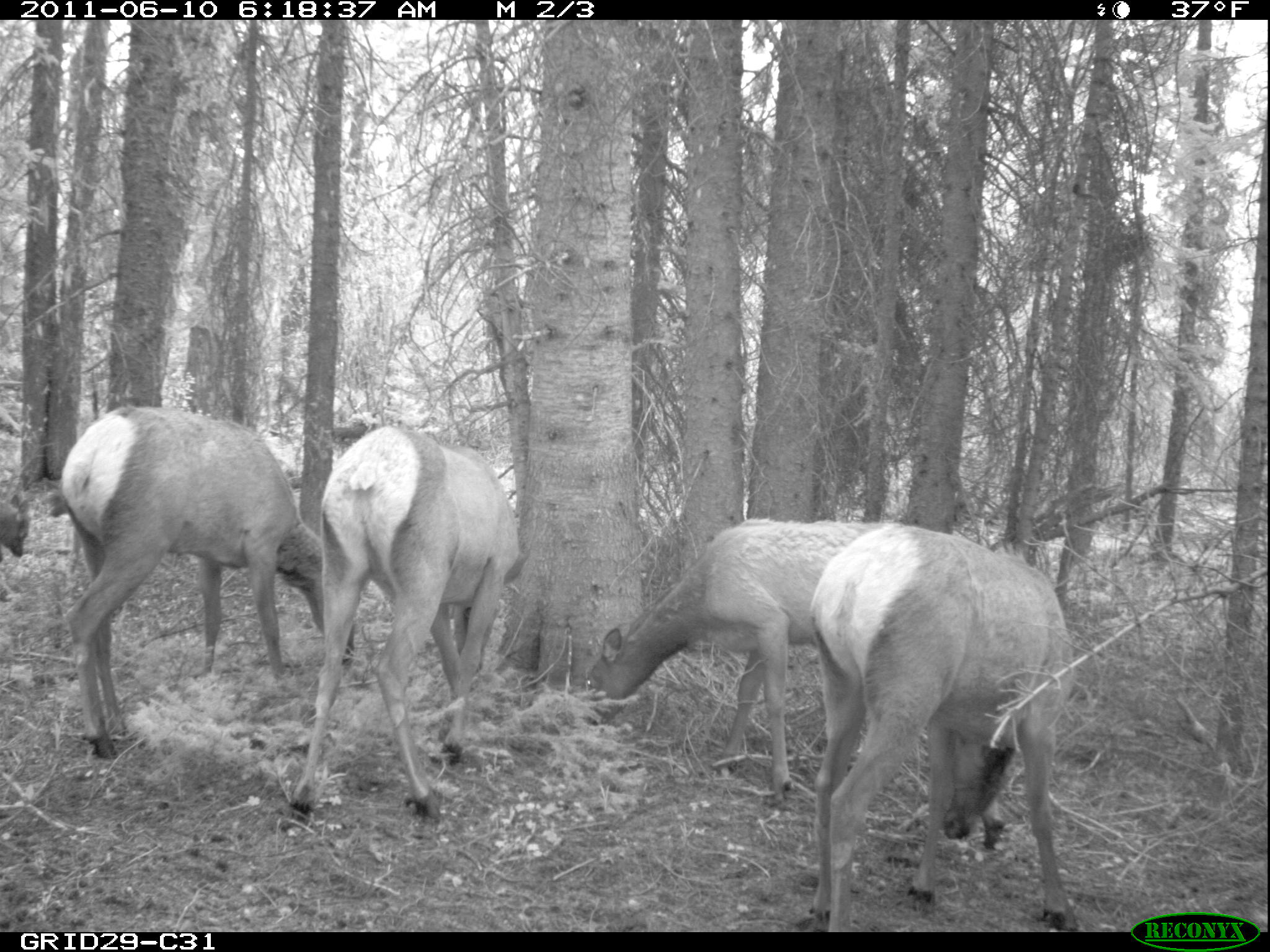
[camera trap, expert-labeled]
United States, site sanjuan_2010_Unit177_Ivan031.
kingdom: Animalia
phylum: Chordata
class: Mammalia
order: Artiodactyla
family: Cervidae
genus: Cervus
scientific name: Cervus elaphus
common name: red deer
Cervus elaphus (red deer).